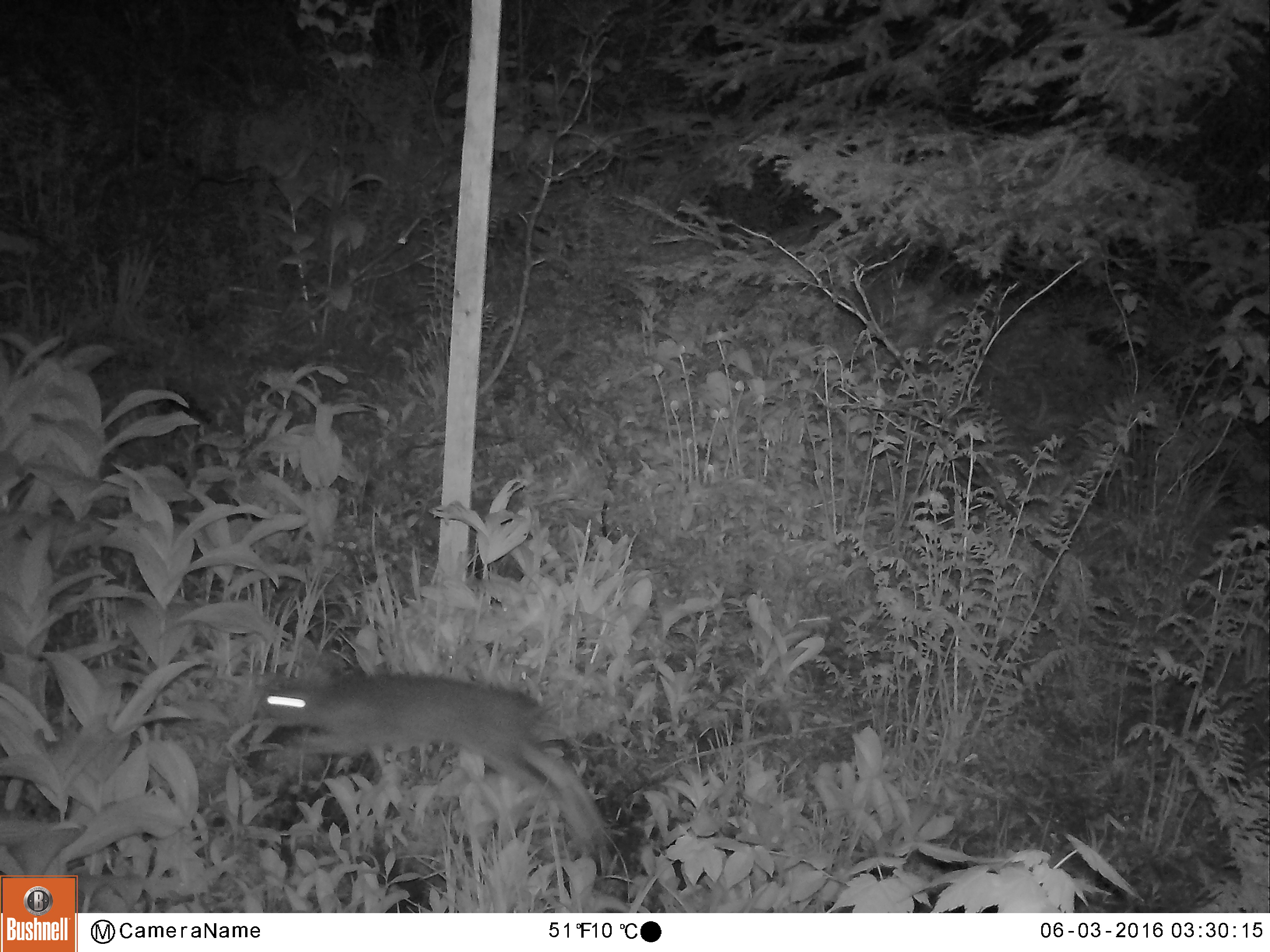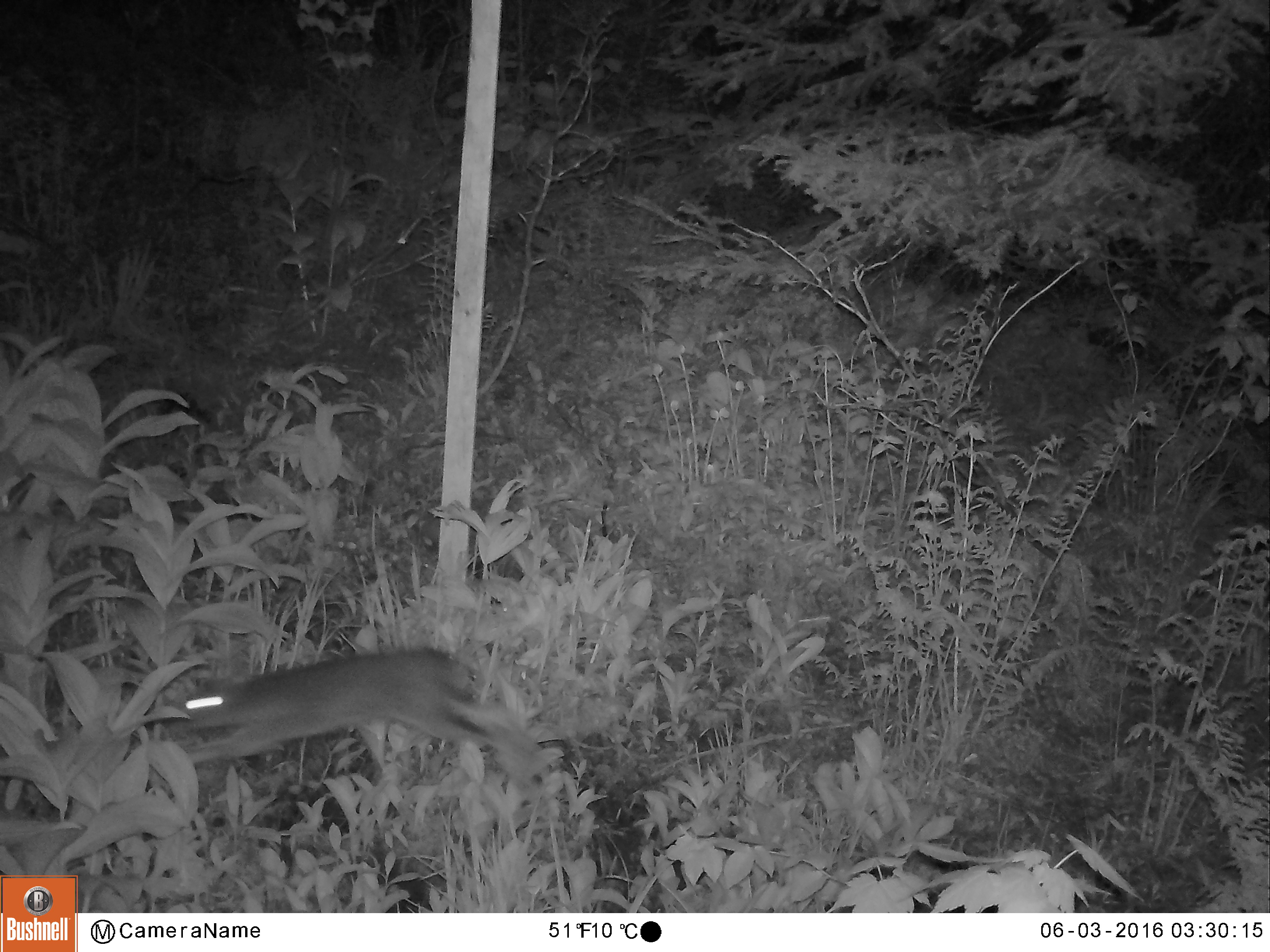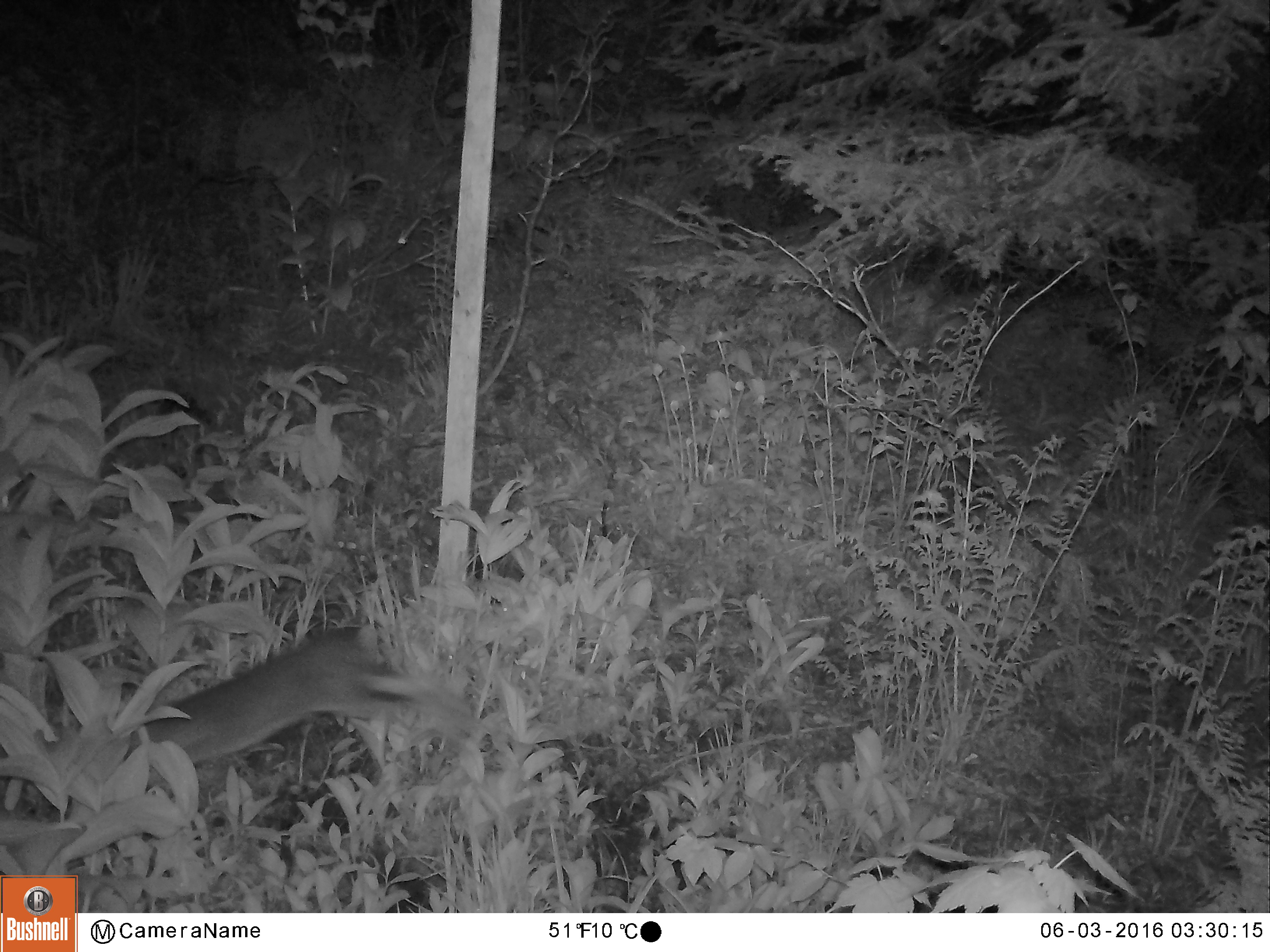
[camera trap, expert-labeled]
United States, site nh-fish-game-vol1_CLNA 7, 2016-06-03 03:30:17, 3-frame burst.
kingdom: Animalia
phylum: Chordata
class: Mammalia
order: Lagomorpha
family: Leporidae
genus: Lepus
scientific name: Lepus americanus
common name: snowshoe hare